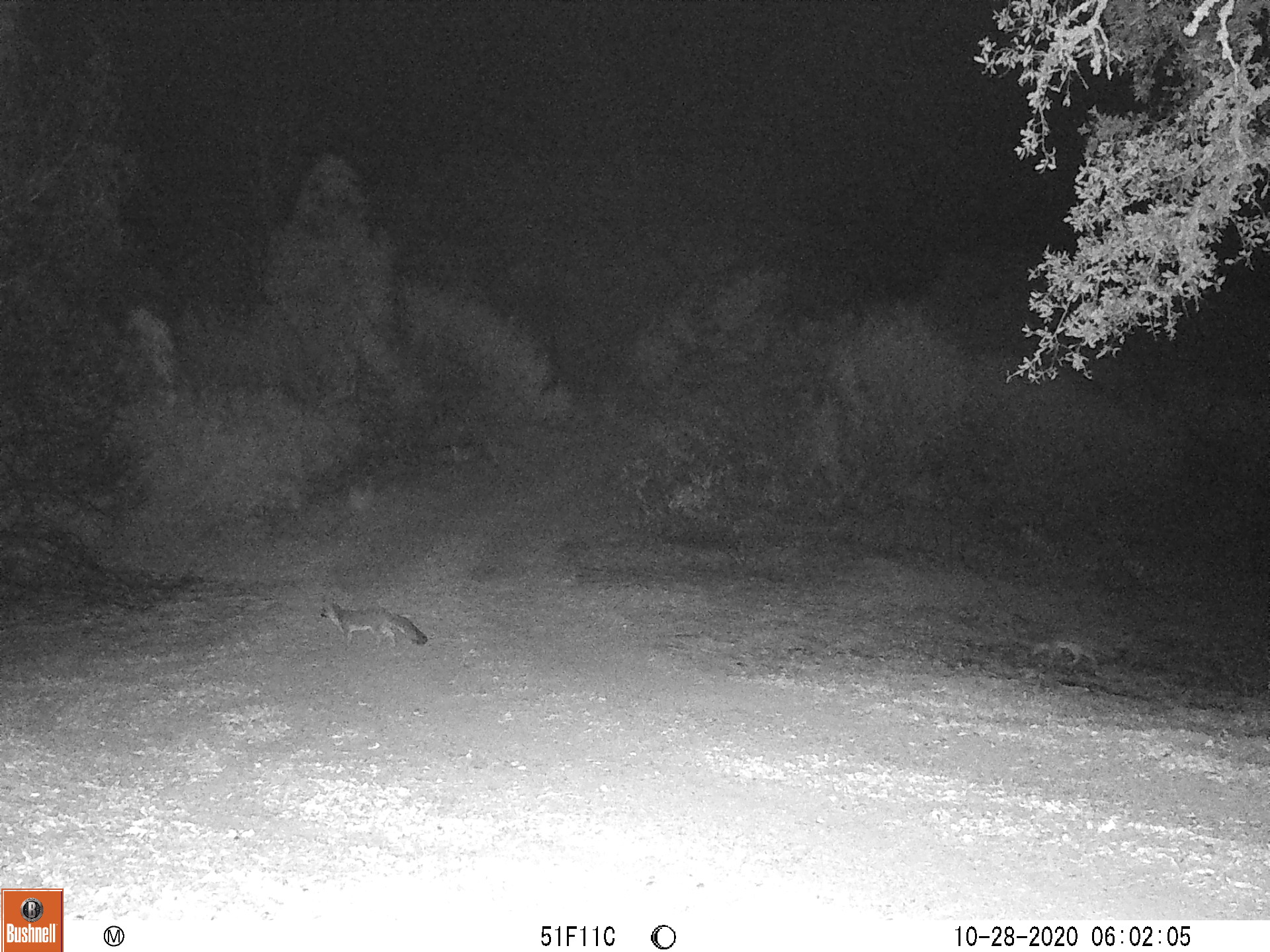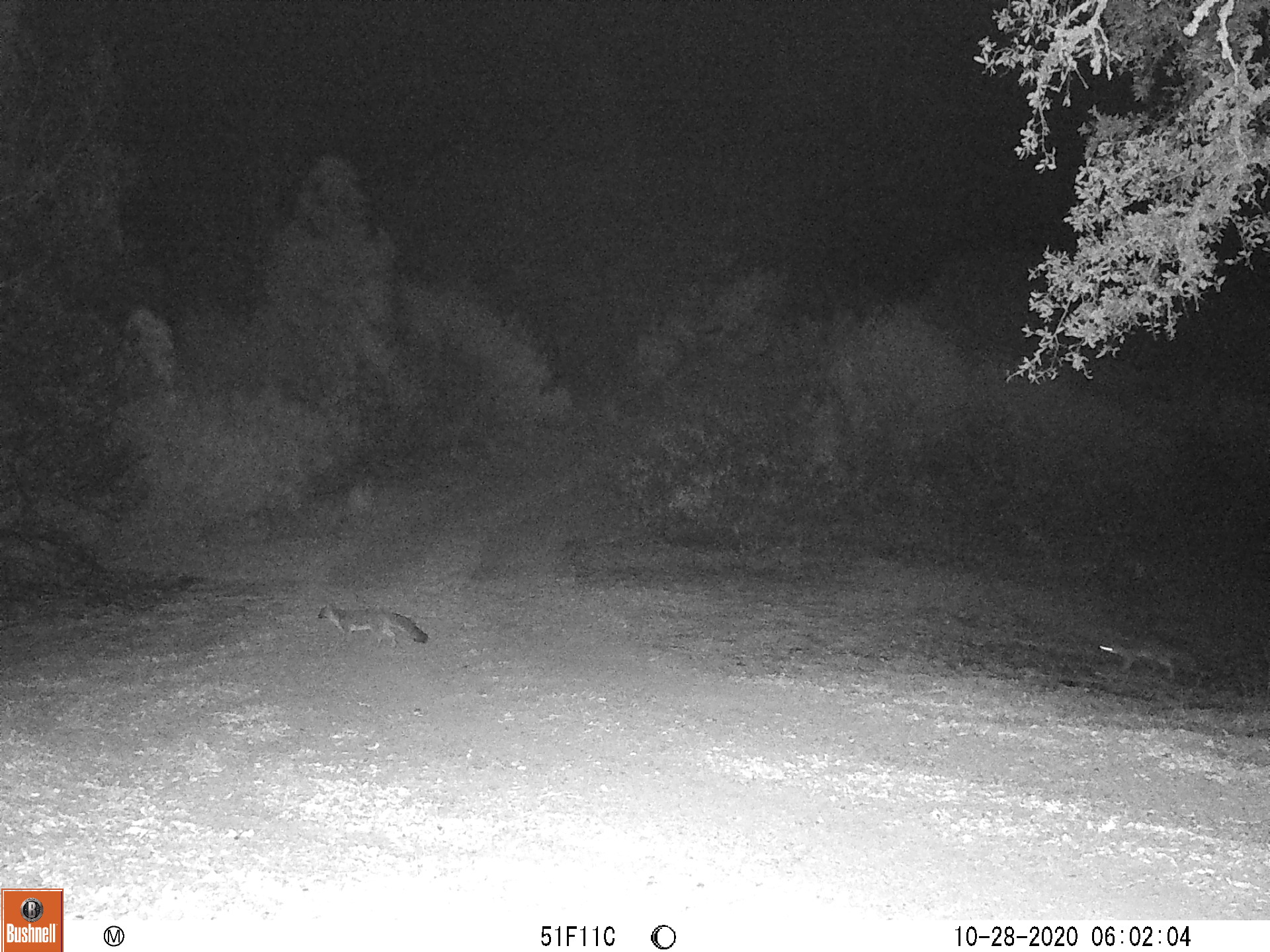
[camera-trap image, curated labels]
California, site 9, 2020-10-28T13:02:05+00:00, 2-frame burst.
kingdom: Animalia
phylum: Chordata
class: Mammalia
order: Carnivora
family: Canidae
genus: Urocyon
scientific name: Urocyon cinereoargenteus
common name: gray fox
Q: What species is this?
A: Gray fox (Urocyon cinereoargenteus).